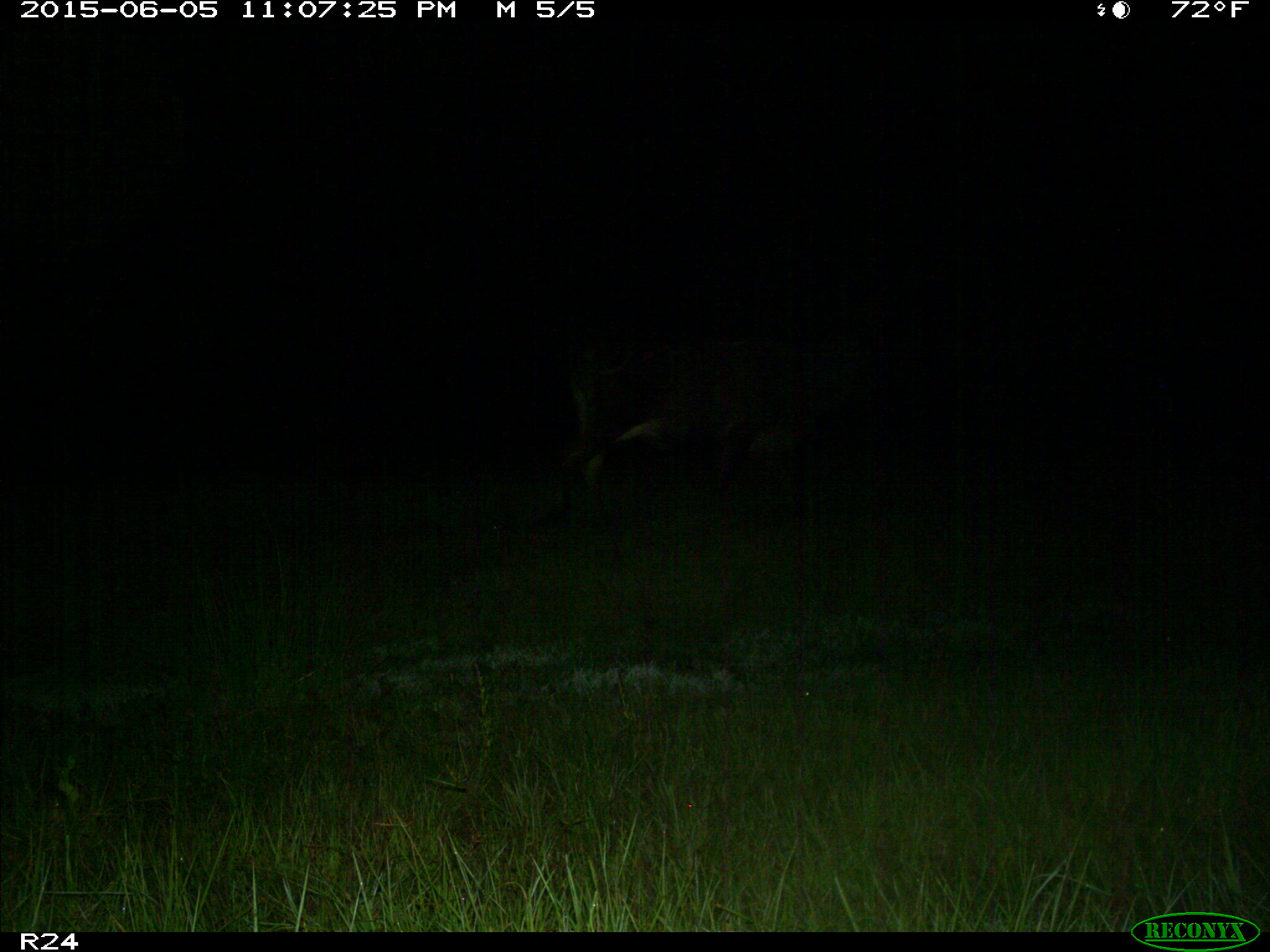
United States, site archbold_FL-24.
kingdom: Animalia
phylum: Chordata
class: Mammalia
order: Artiodactyla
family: Bovidae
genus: Bos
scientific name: Bos taurus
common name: domestic cow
Bos taurus (domestic cow).